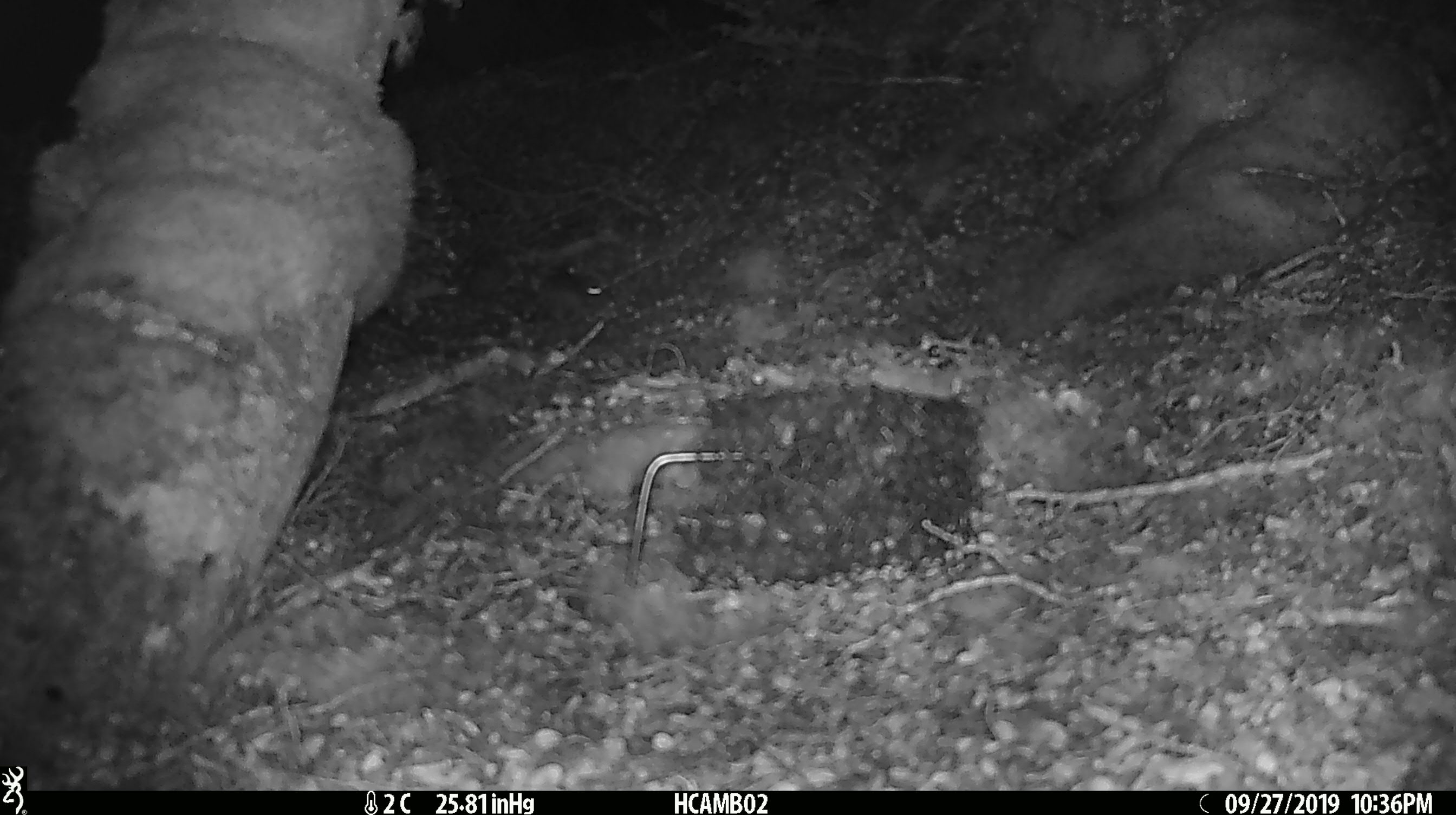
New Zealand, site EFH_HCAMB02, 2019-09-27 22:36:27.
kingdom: Animalia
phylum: Chordata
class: Mammalia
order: Rodentia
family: Muridae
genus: Mus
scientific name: Mus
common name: mouse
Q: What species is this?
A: Mouse (Mus).